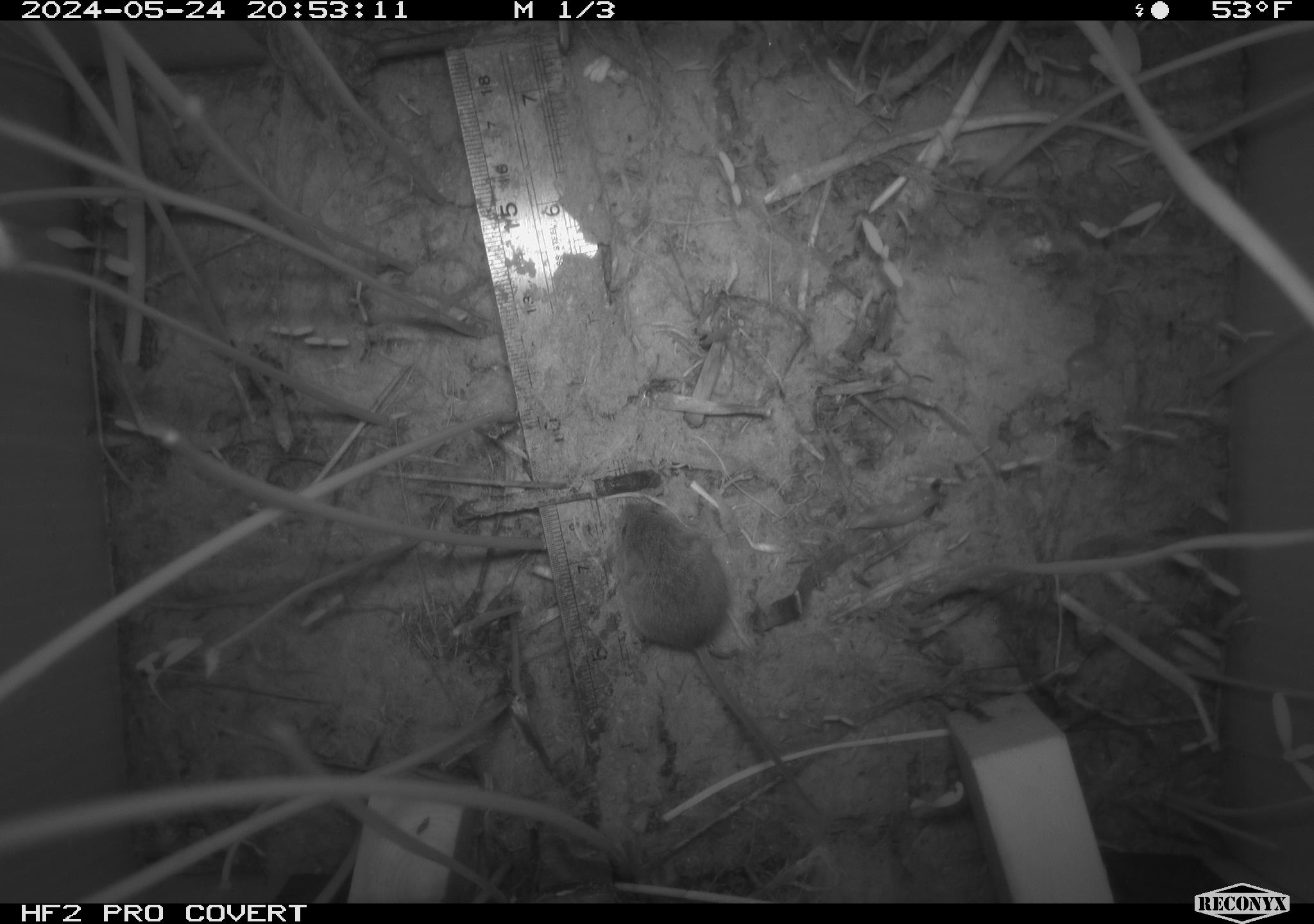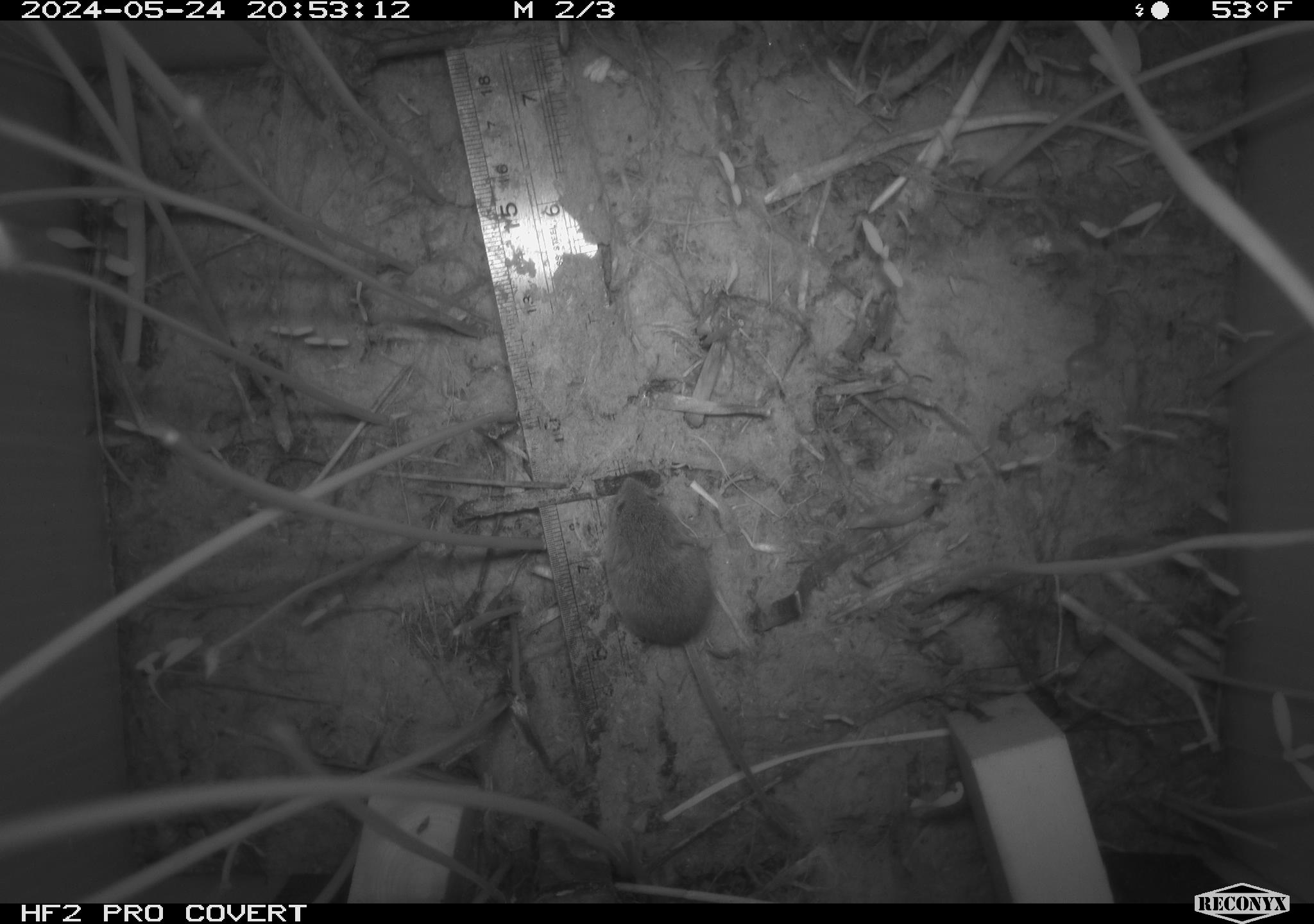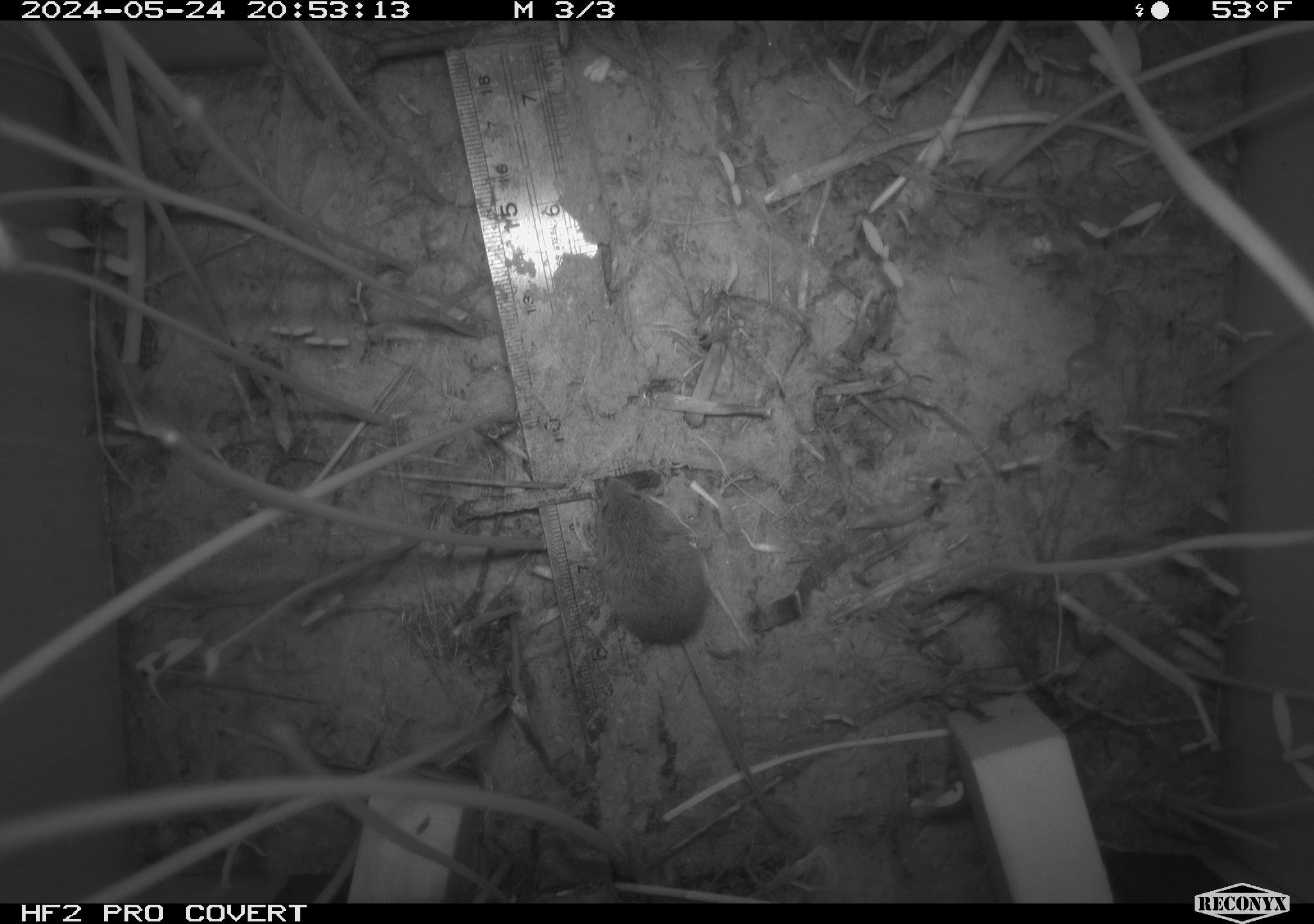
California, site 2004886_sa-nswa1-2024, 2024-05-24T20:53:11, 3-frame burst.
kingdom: Animalia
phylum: Chordata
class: Mammalia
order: Rodentia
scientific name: Rodentia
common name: rodent